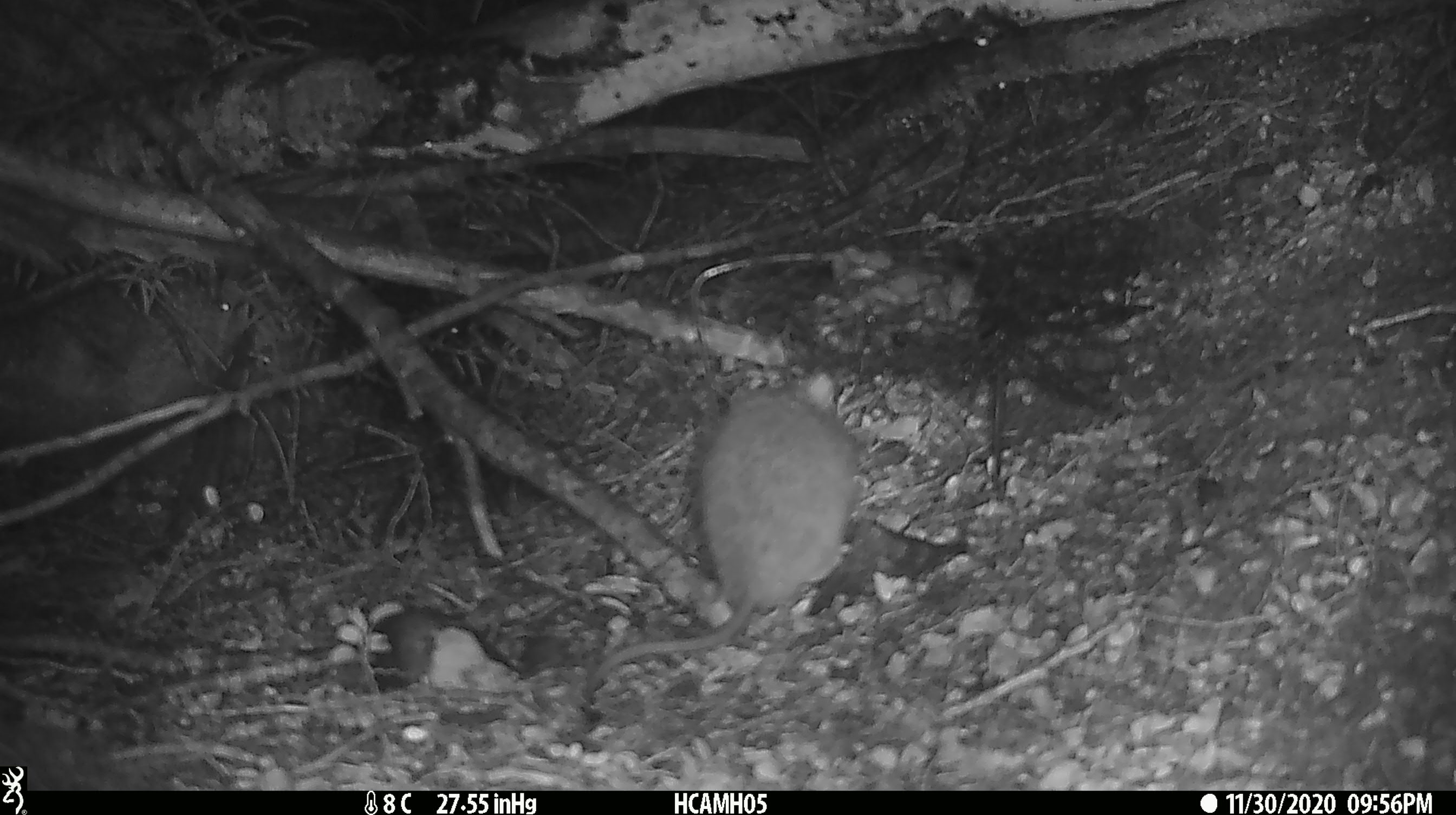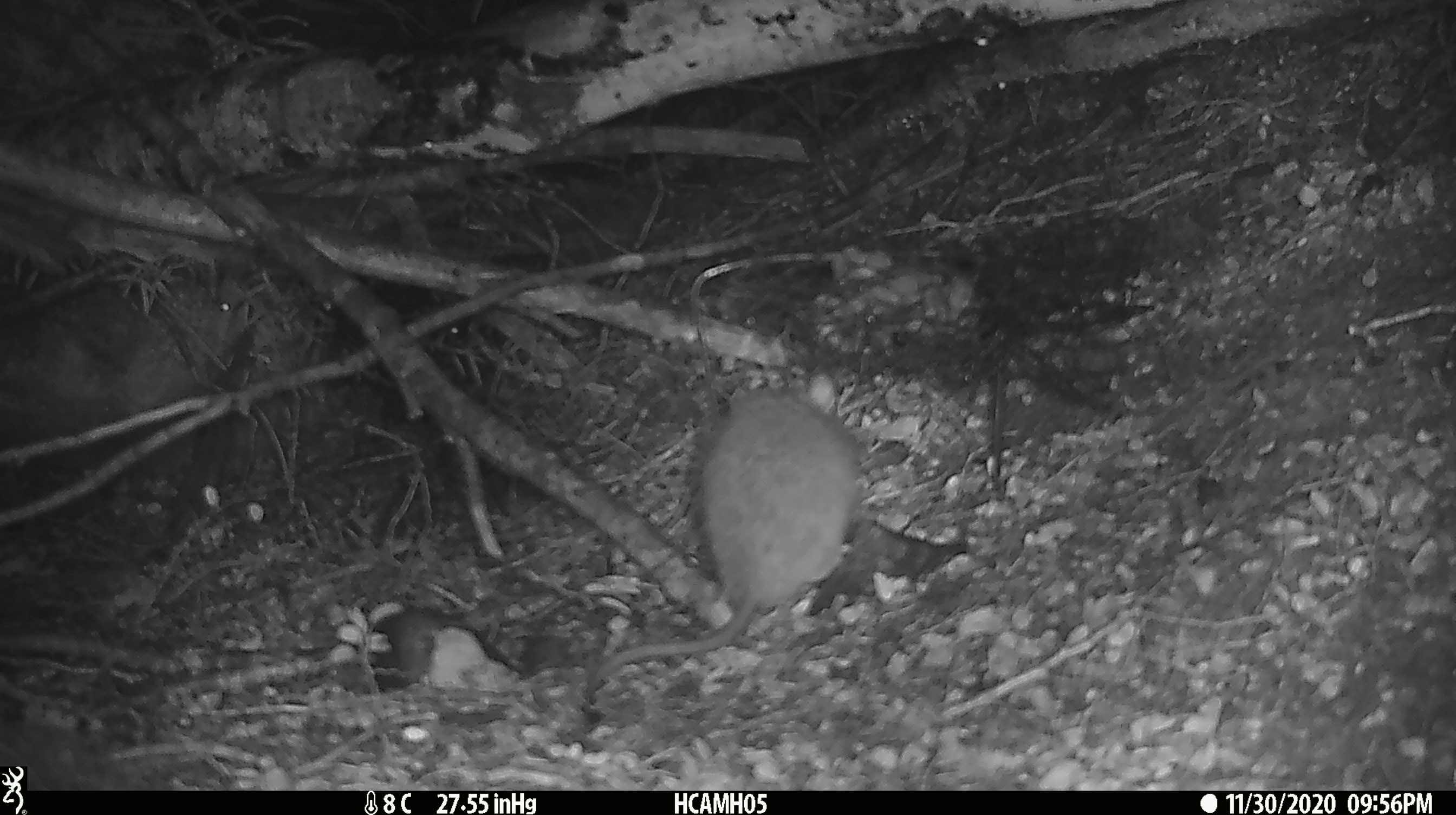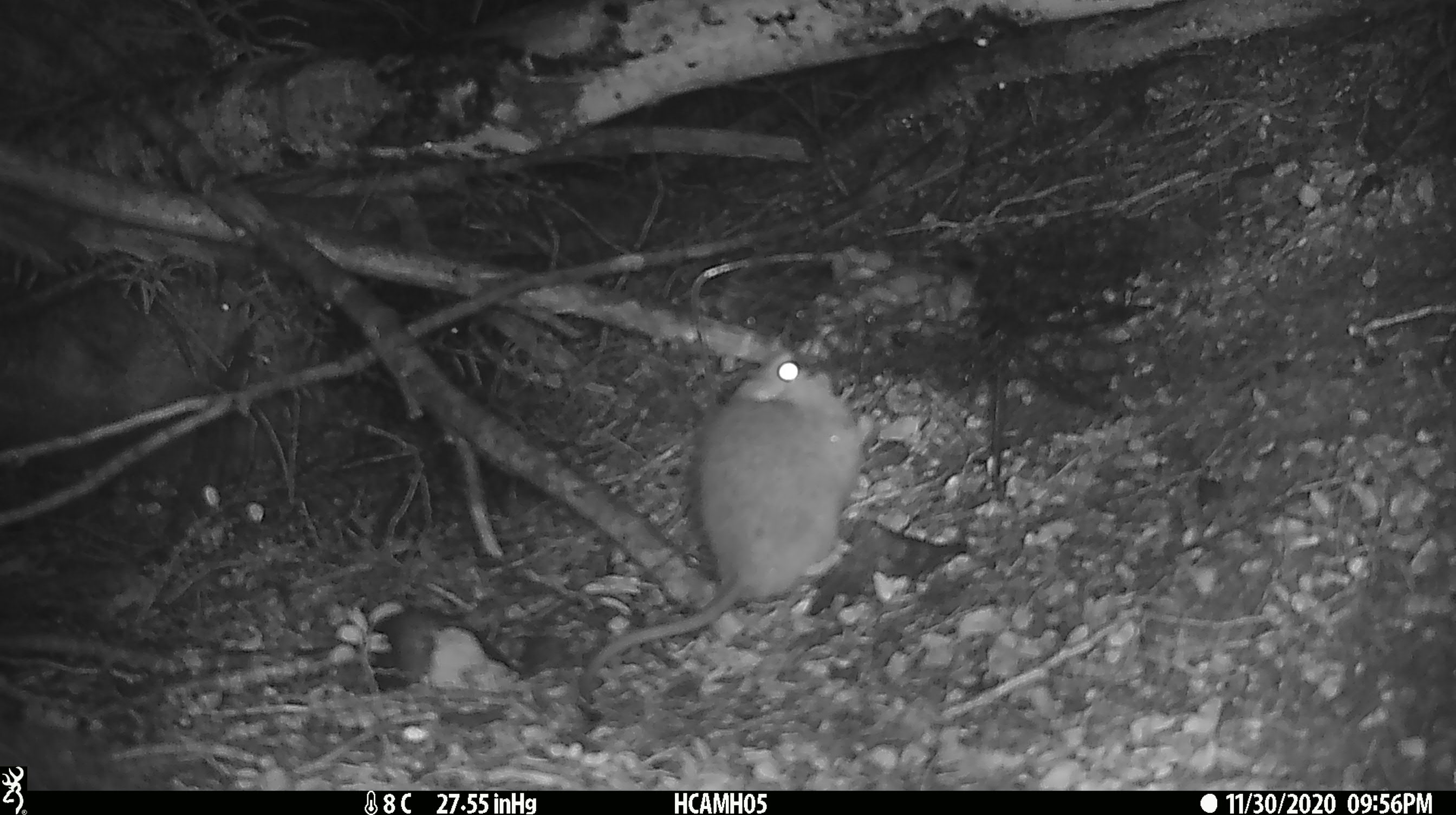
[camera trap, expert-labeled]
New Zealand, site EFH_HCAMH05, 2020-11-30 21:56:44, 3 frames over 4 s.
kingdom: Animalia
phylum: Chordata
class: Mammalia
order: Rodentia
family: Muridae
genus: Rattus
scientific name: Rattus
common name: rat